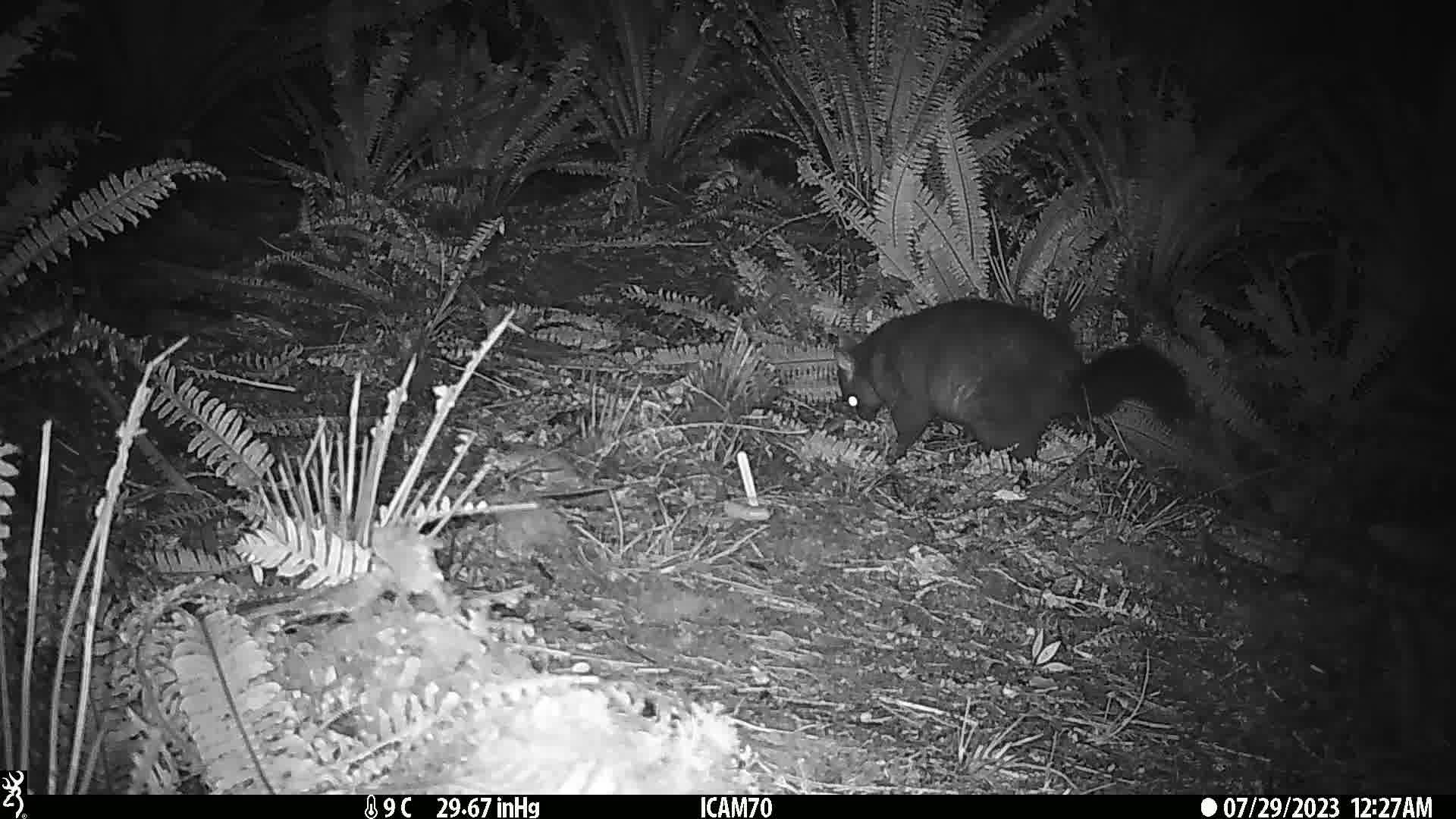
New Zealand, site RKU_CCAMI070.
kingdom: Animalia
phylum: Chordata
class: Mammalia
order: Diprotodontia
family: Phalangeridae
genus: Trichosurus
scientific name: Trichosurus vulpecula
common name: common brushtail possum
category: possum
Possum (common brushtail possum) (Trichosurus vulpecula).